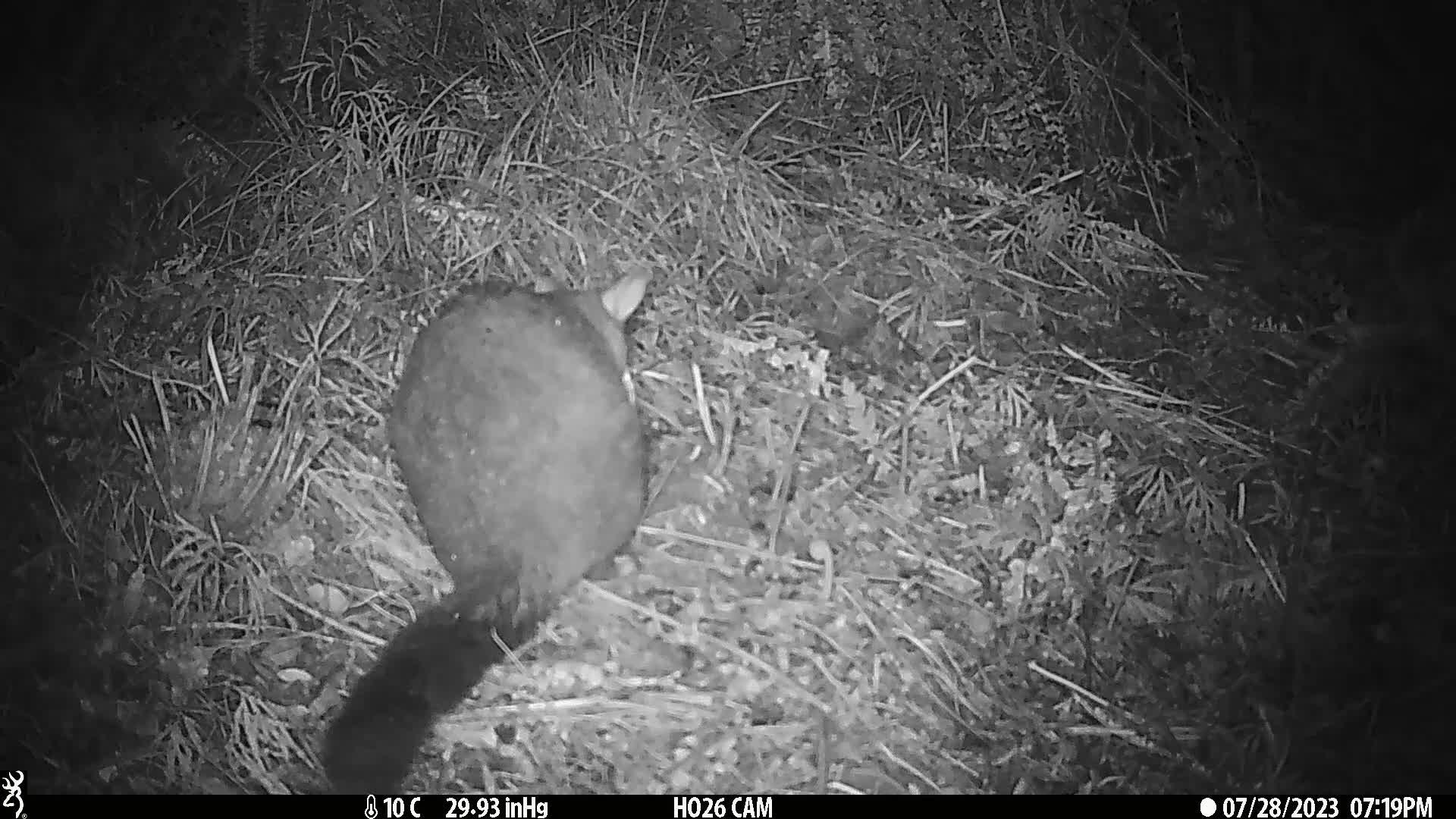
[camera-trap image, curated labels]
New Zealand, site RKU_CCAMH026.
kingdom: Animalia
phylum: Chordata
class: Mammalia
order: Diprotodontia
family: Phalangeridae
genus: Trichosurus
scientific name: Trichosurus vulpecula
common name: common brushtail possum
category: possum